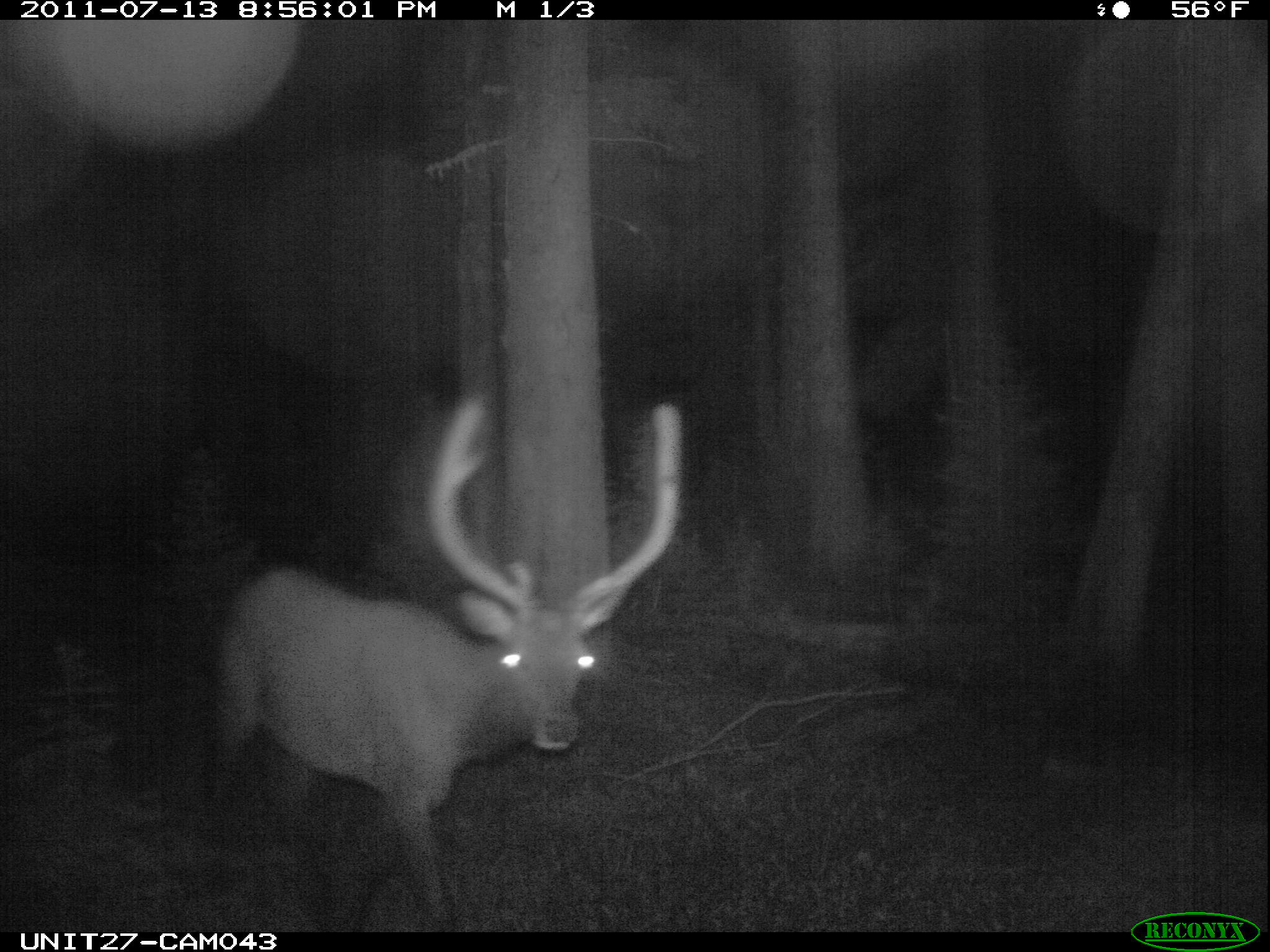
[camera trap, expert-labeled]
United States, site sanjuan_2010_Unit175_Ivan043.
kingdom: Animalia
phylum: Chordata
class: Mammalia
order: Artiodactyla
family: Cervidae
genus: Cervus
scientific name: Cervus elaphus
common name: red deer